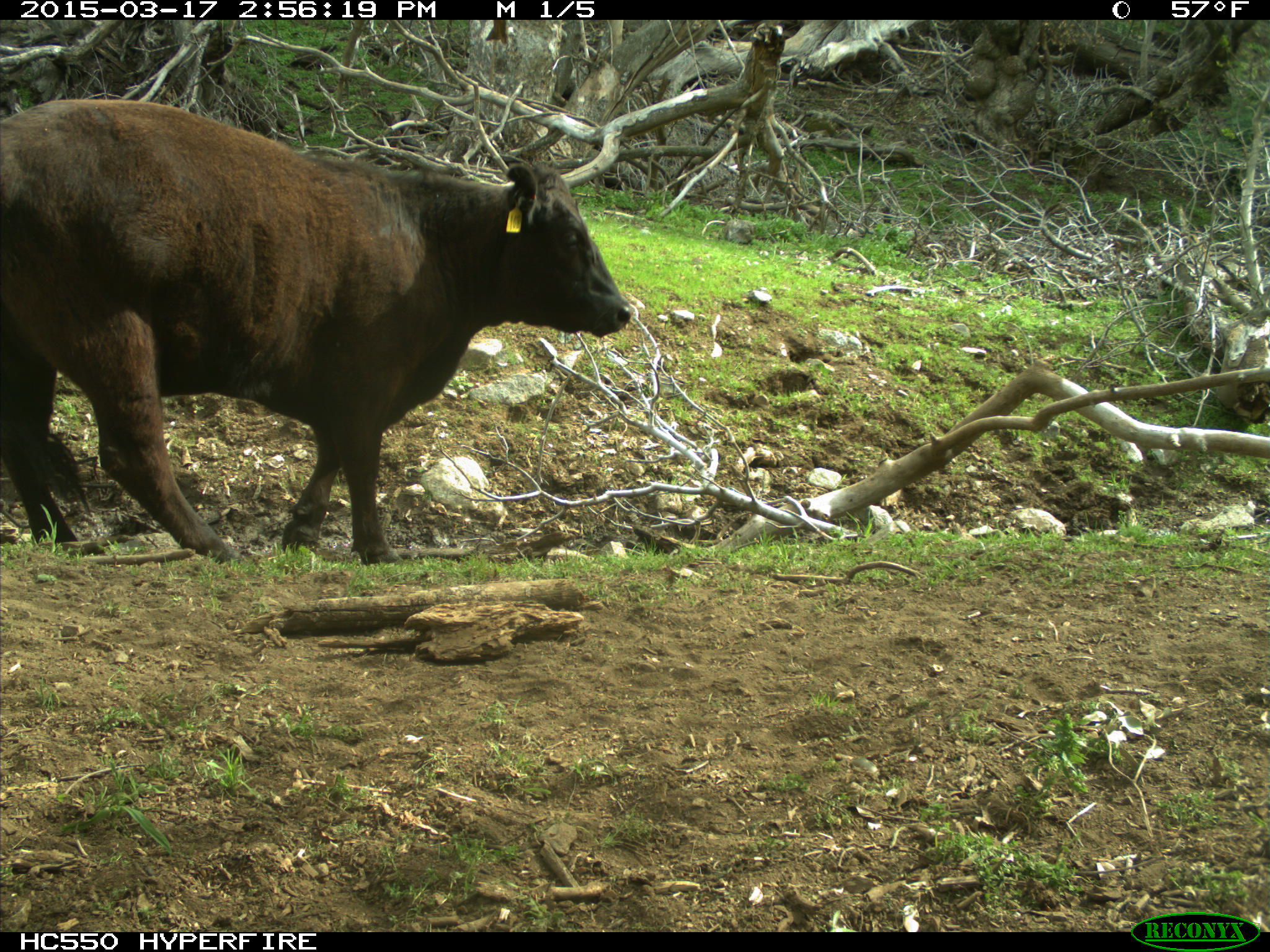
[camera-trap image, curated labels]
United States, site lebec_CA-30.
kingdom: Animalia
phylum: Chordata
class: Mammalia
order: Artiodactyla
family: Bovidae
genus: Bos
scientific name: Bos taurus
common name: domestic cow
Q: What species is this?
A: Bos taurus (domestic cow).